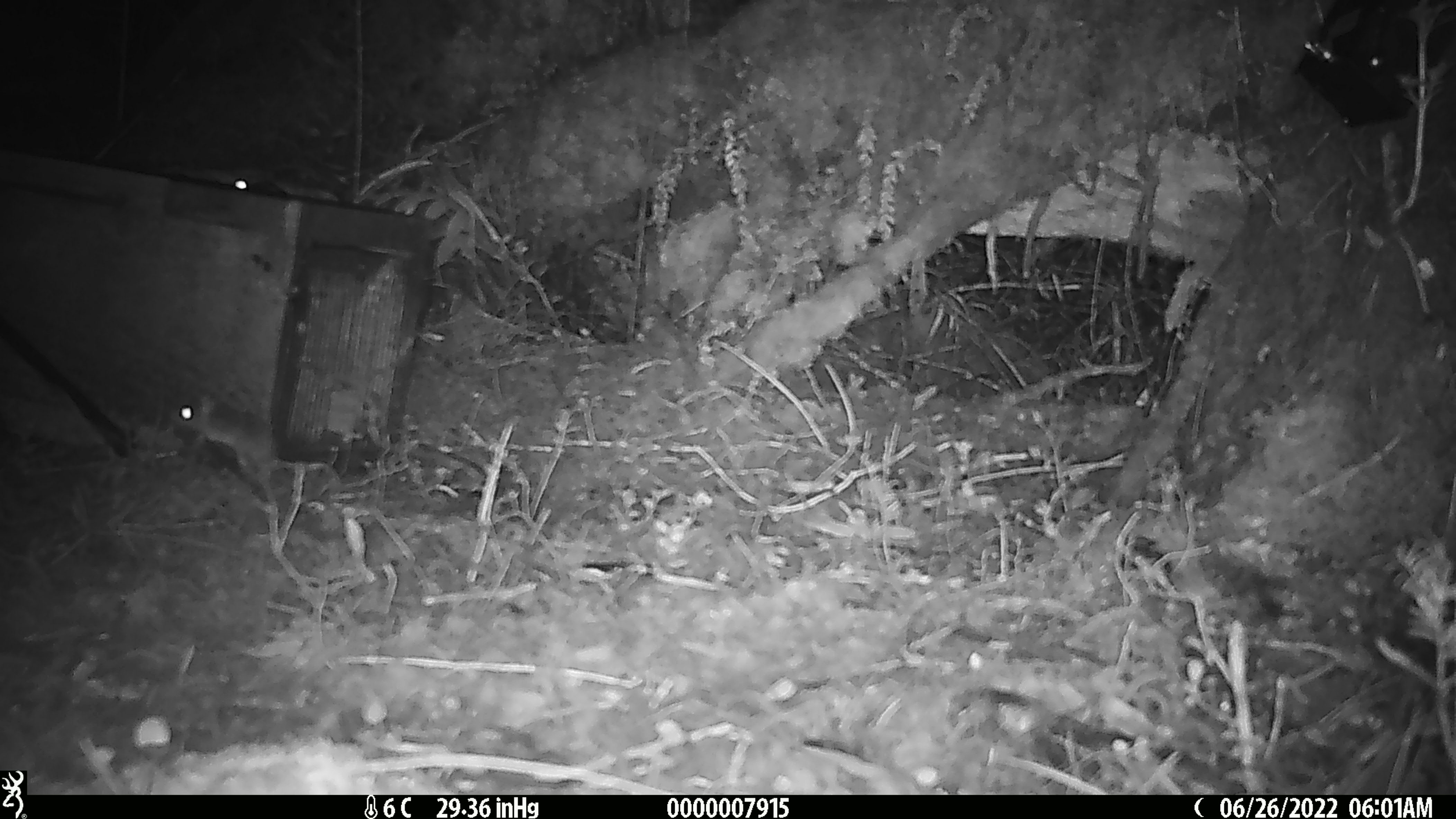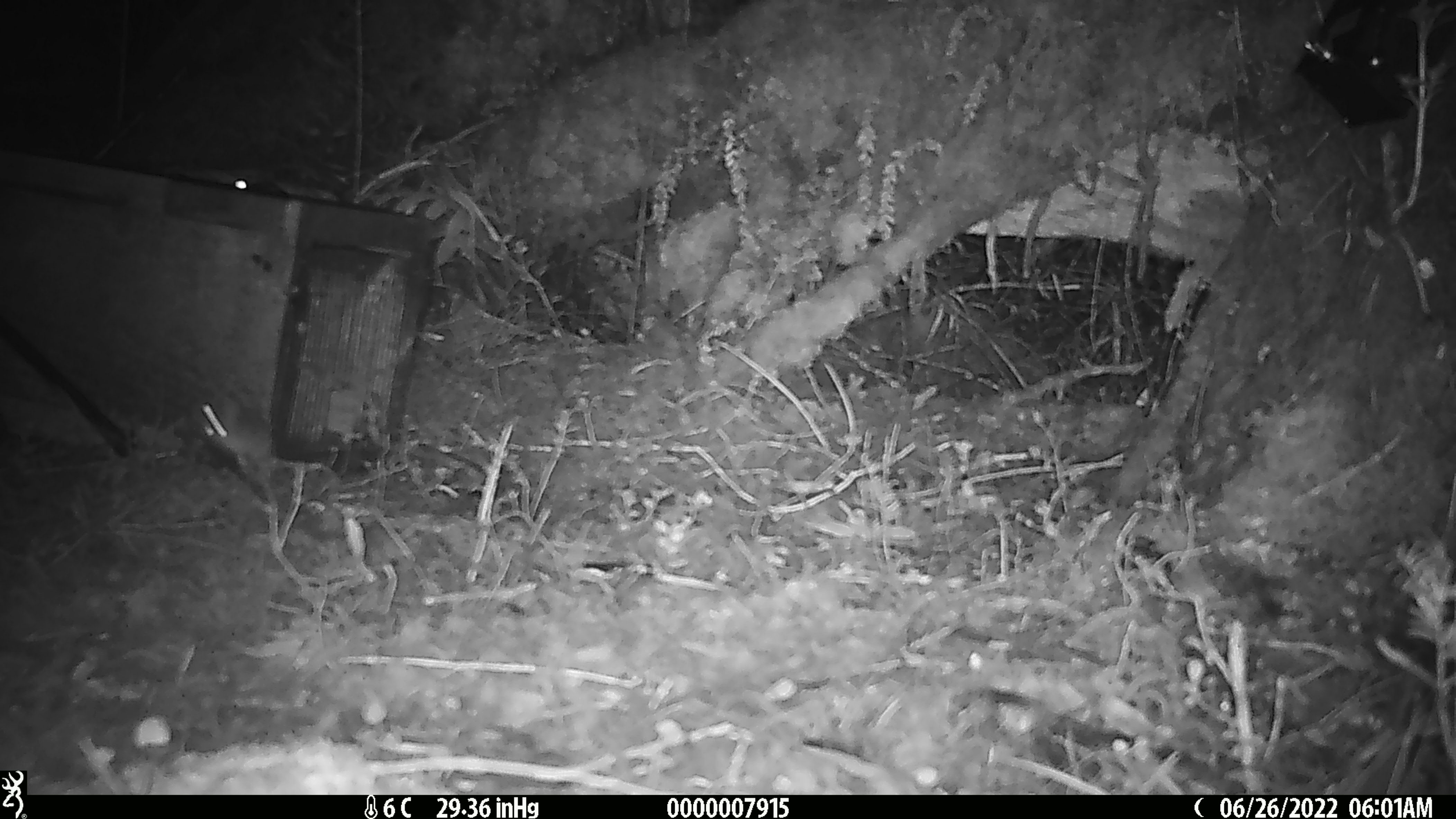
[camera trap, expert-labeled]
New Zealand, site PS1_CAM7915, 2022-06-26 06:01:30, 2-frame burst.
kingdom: Animalia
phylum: Chordata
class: Mammalia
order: Rodentia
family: Muridae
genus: Mus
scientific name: Mus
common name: mouse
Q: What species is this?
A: Mouse (Mus).